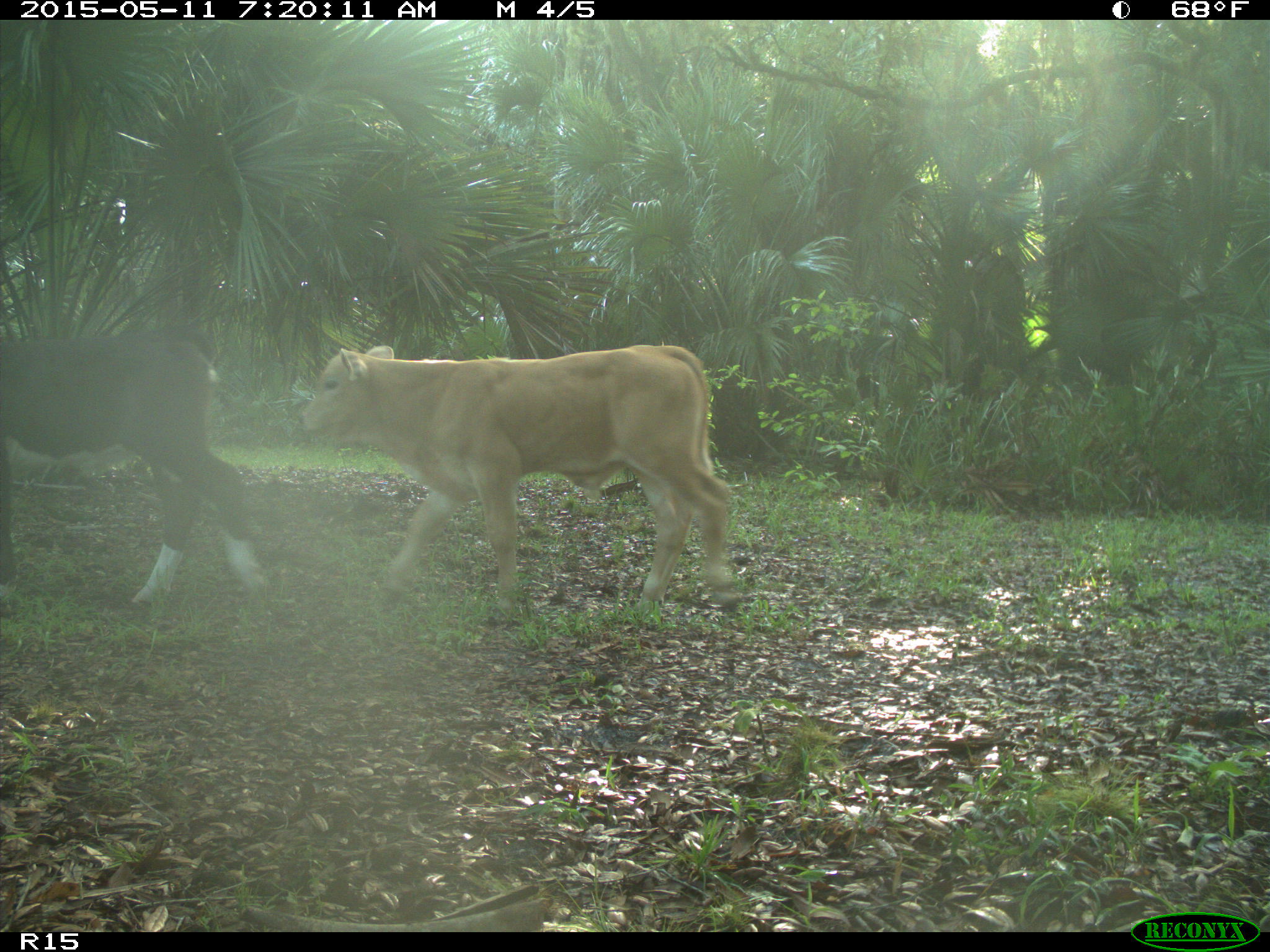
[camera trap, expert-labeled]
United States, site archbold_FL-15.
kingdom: Animalia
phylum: Chordata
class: Mammalia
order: Artiodactyla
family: Bovidae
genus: Bos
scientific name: Bos taurus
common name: domestic cow